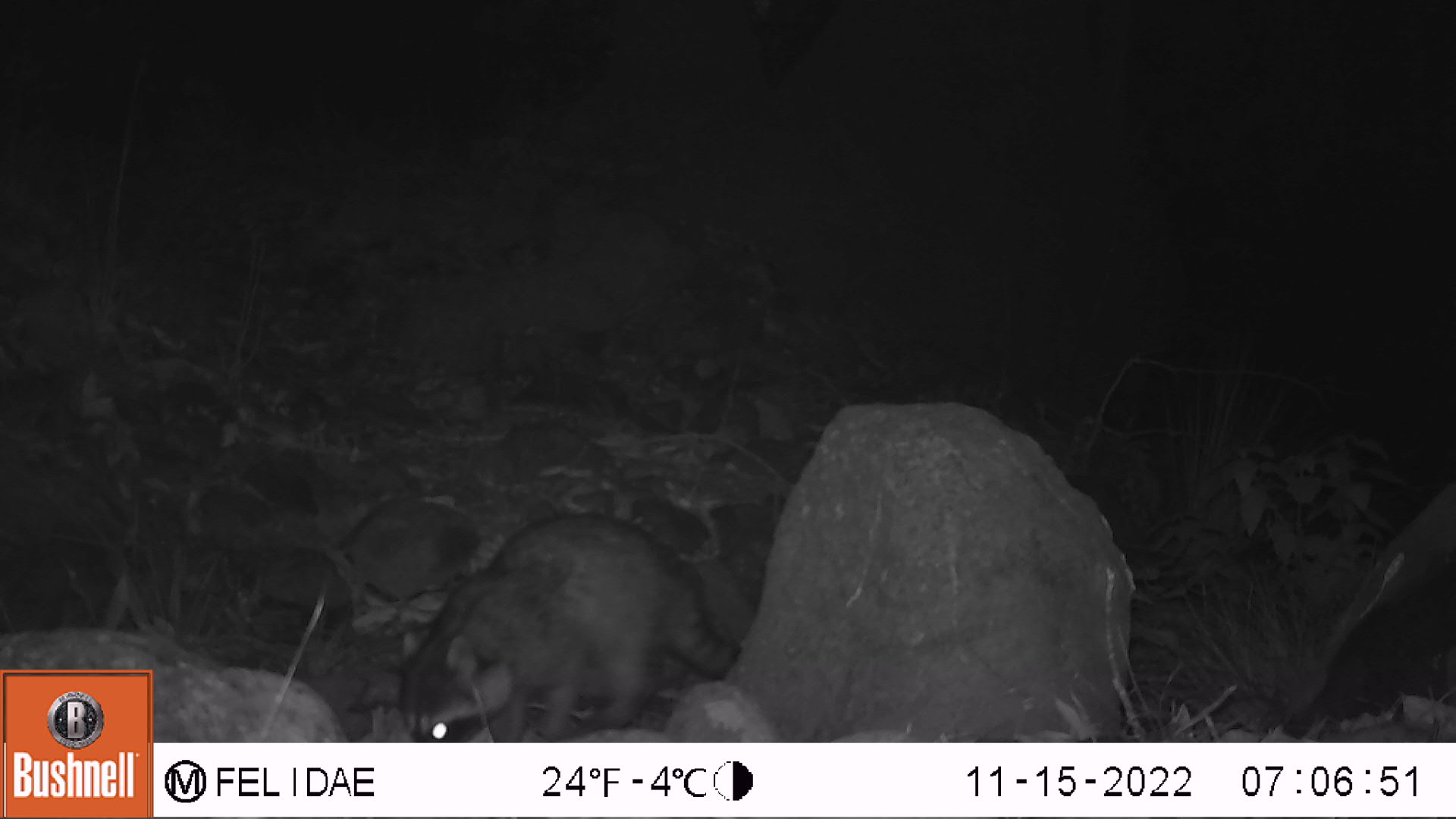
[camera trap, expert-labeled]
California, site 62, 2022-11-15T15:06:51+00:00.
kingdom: Animalia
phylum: Chordata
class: Mammalia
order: Carnivora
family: Procyonidae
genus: Procyon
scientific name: Procyon lotor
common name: raccoon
Raccoon (Procyon lotor).